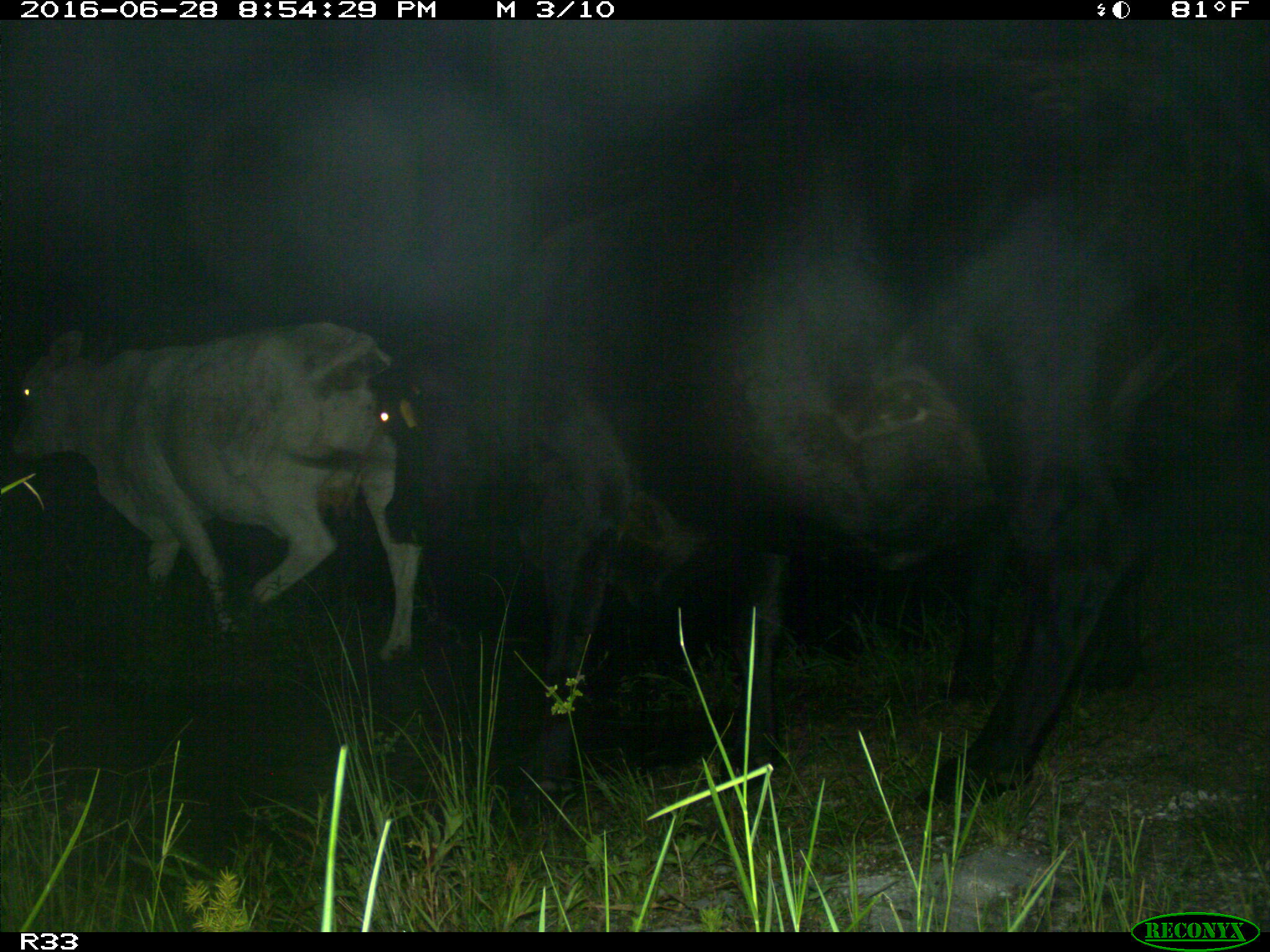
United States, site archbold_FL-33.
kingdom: Animalia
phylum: Chordata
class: Mammalia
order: Artiodactyla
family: Bovidae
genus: Bos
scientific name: Bos taurus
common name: domestic cow